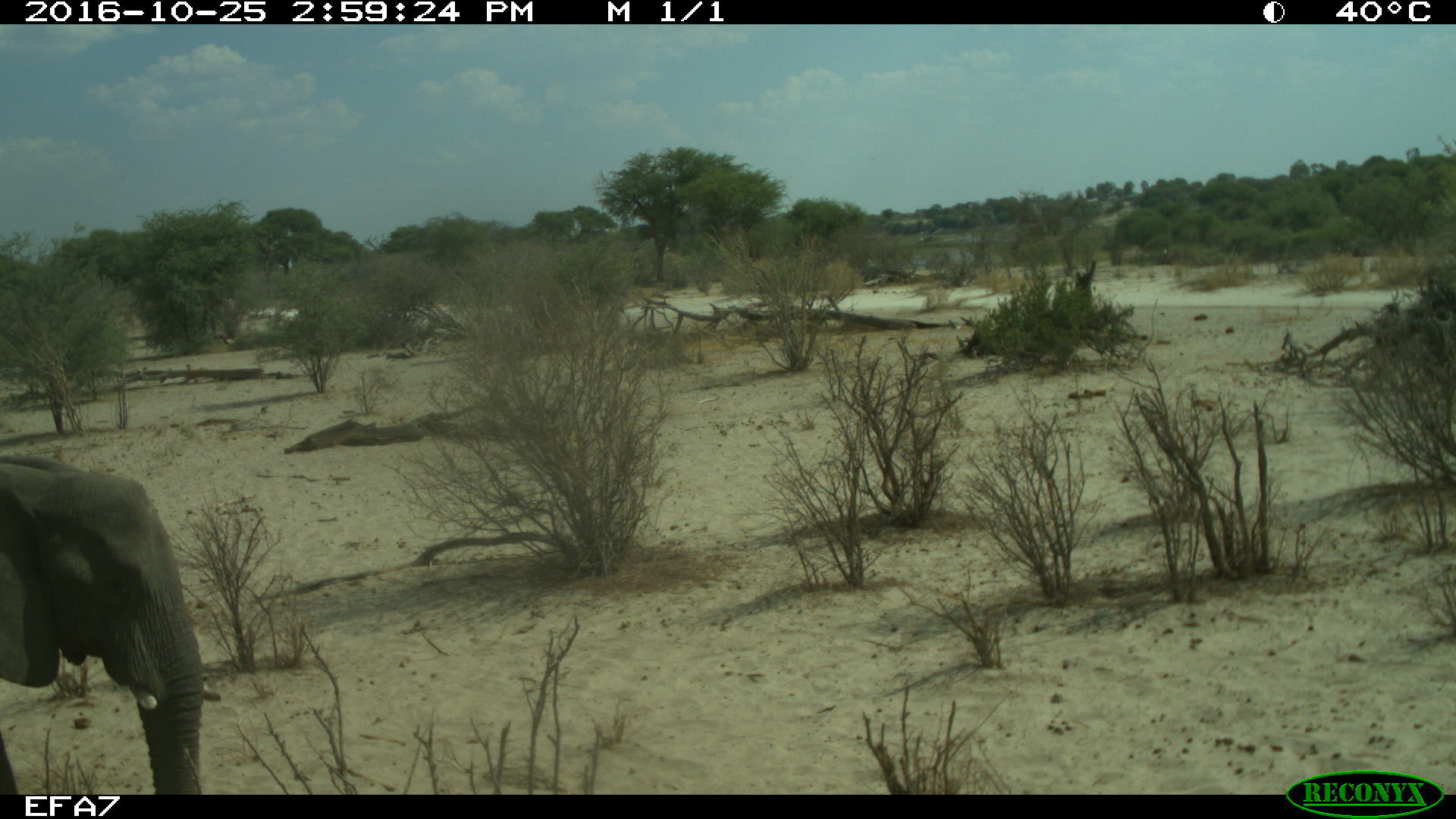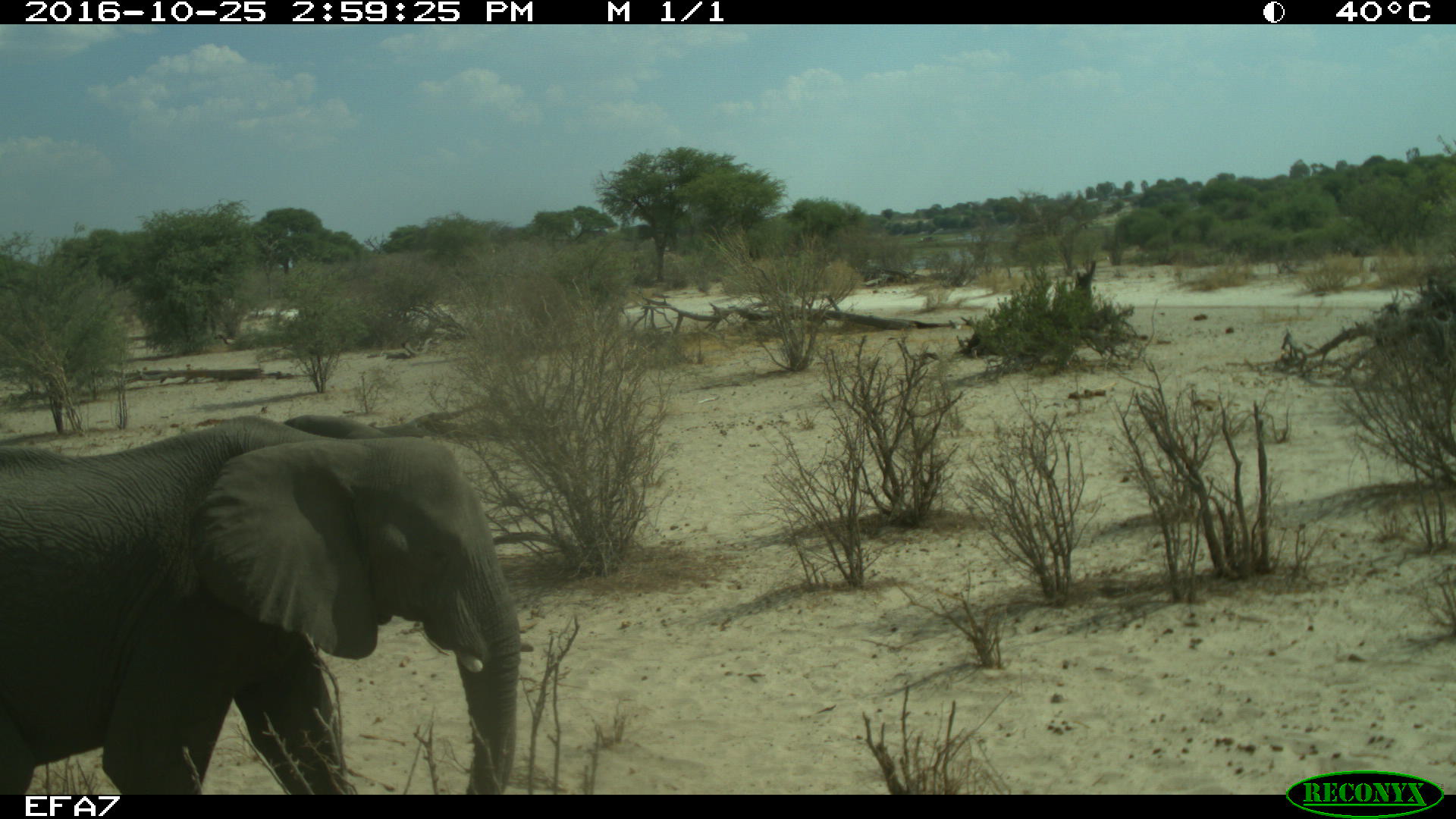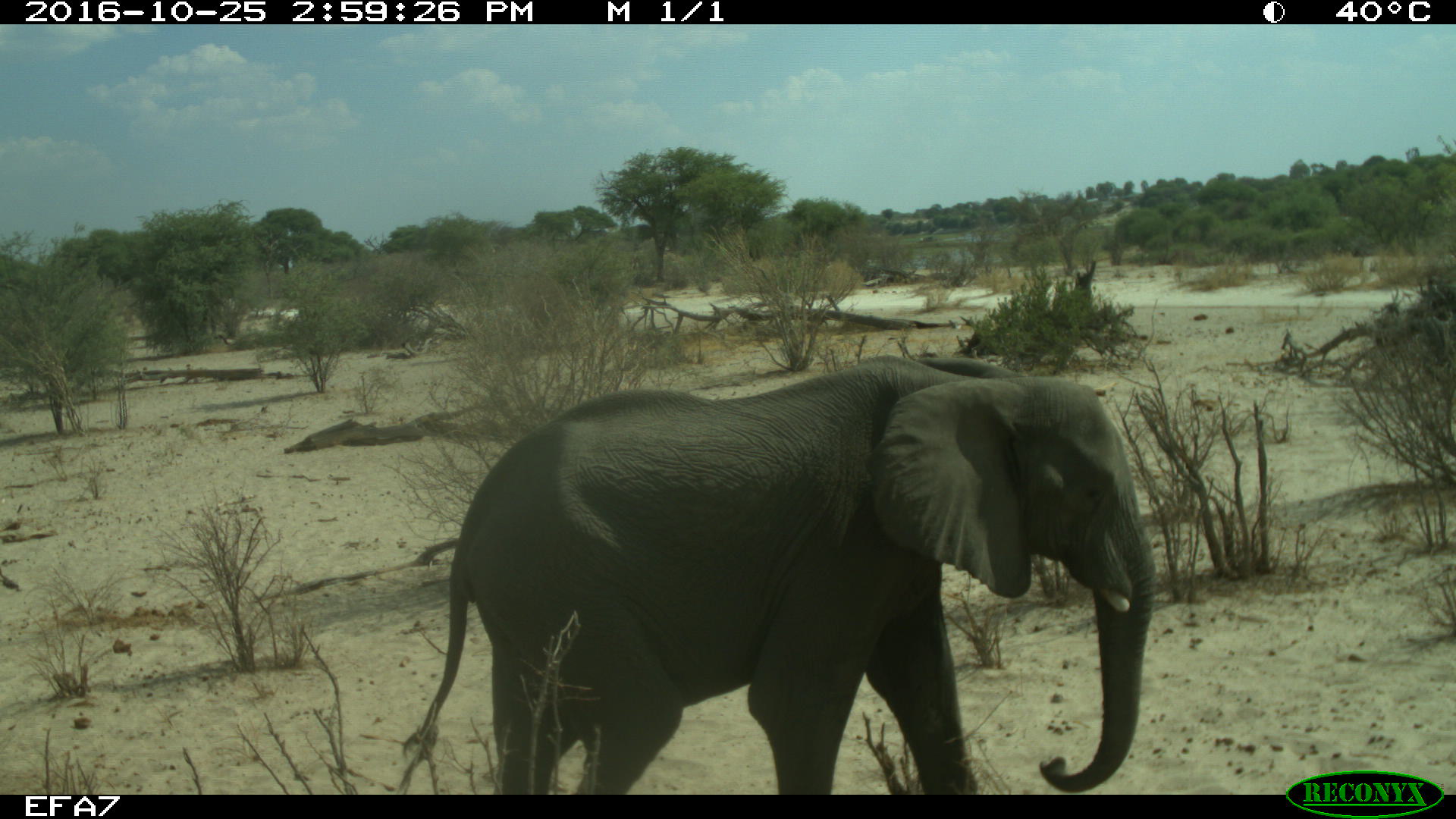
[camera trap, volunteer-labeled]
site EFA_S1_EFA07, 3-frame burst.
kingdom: Animalia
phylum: Chordata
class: Mammalia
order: Proboscidea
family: Elephantidae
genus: Loxodonta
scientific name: Loxodonta africana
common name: african bush elephant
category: elephant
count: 1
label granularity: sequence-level